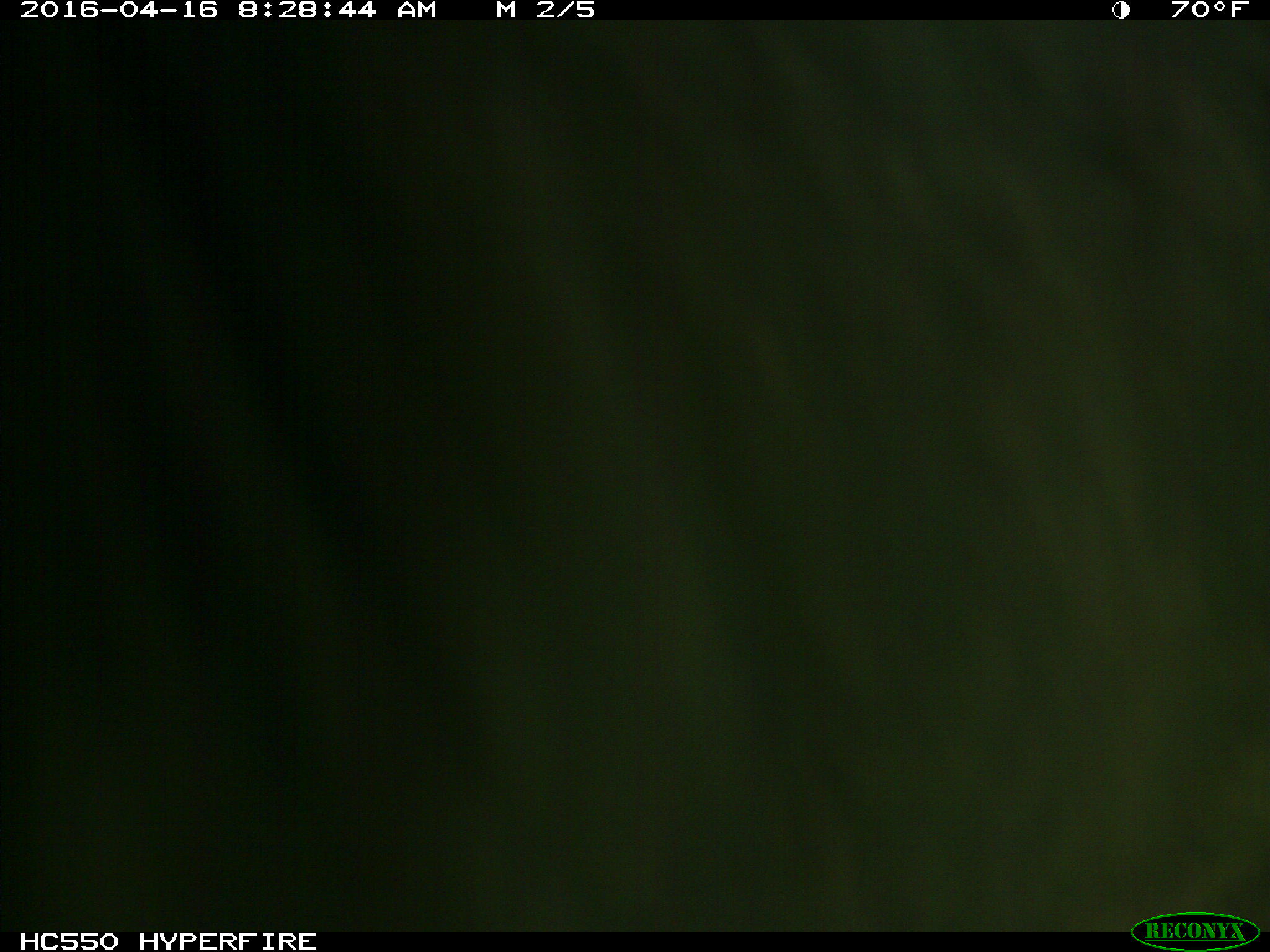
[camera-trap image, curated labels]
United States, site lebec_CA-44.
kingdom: Animalia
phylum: Chordata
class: Mammalia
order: Artiodactyla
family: Bovidae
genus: Bos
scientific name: Bos taurus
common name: domestic cow